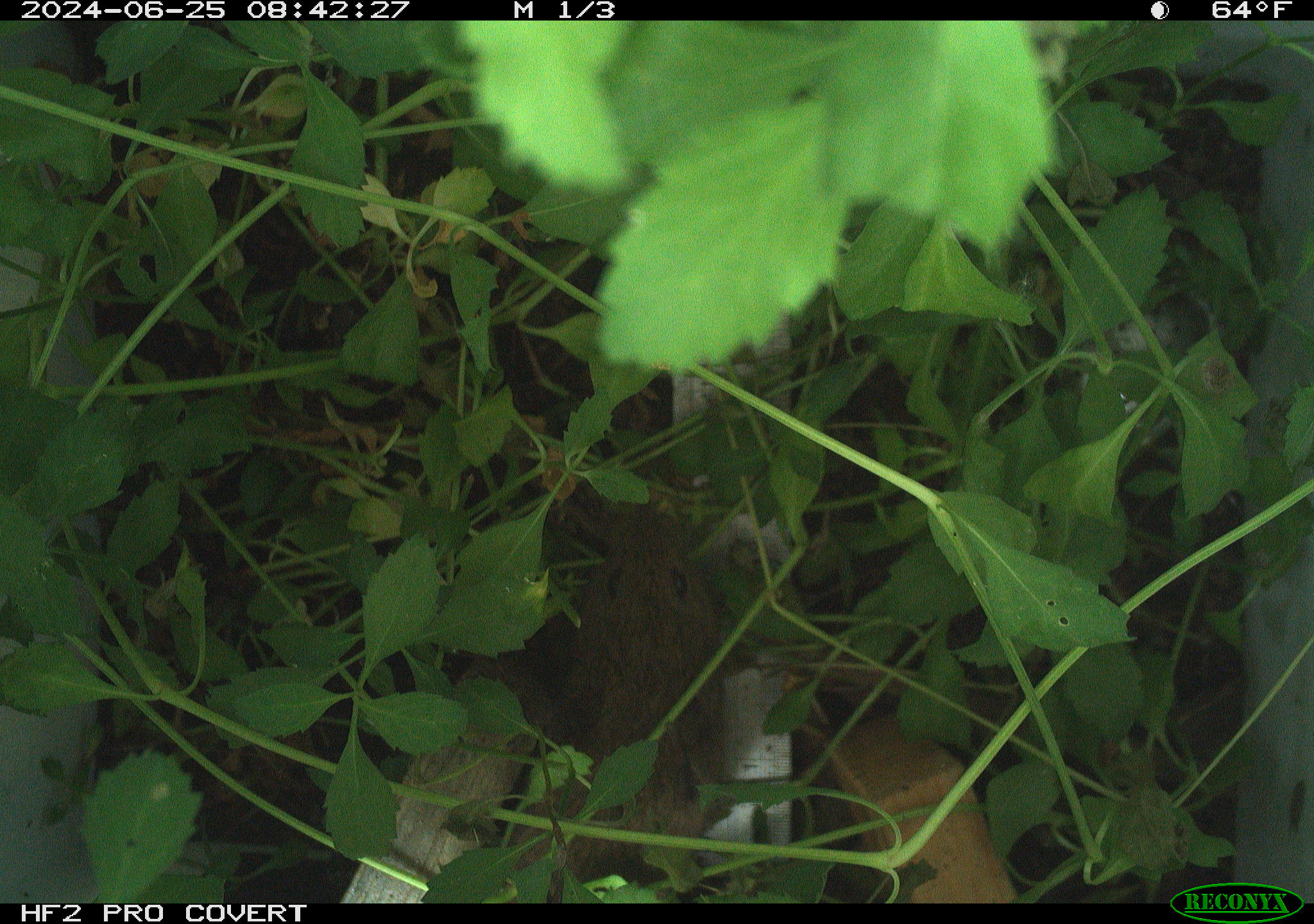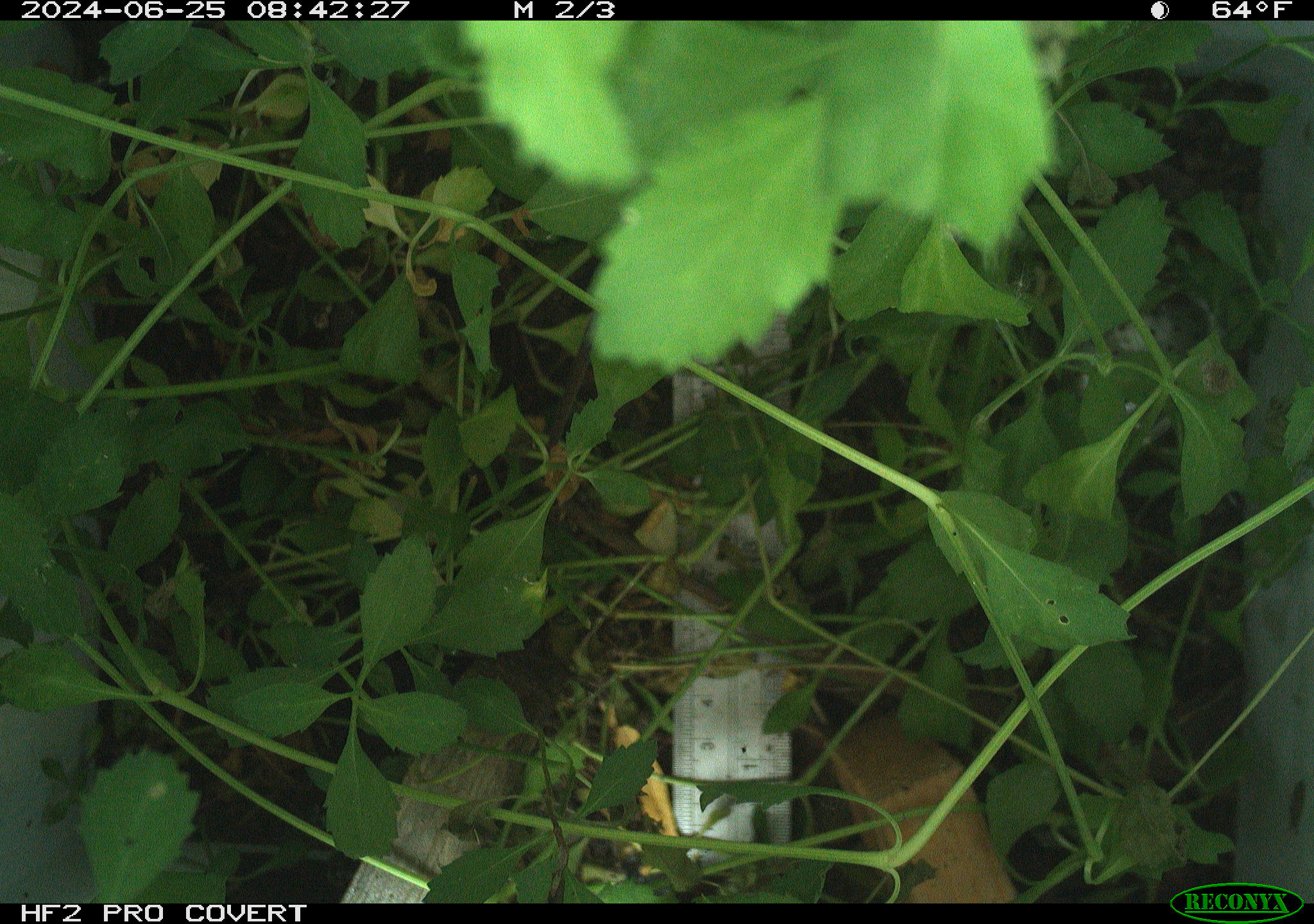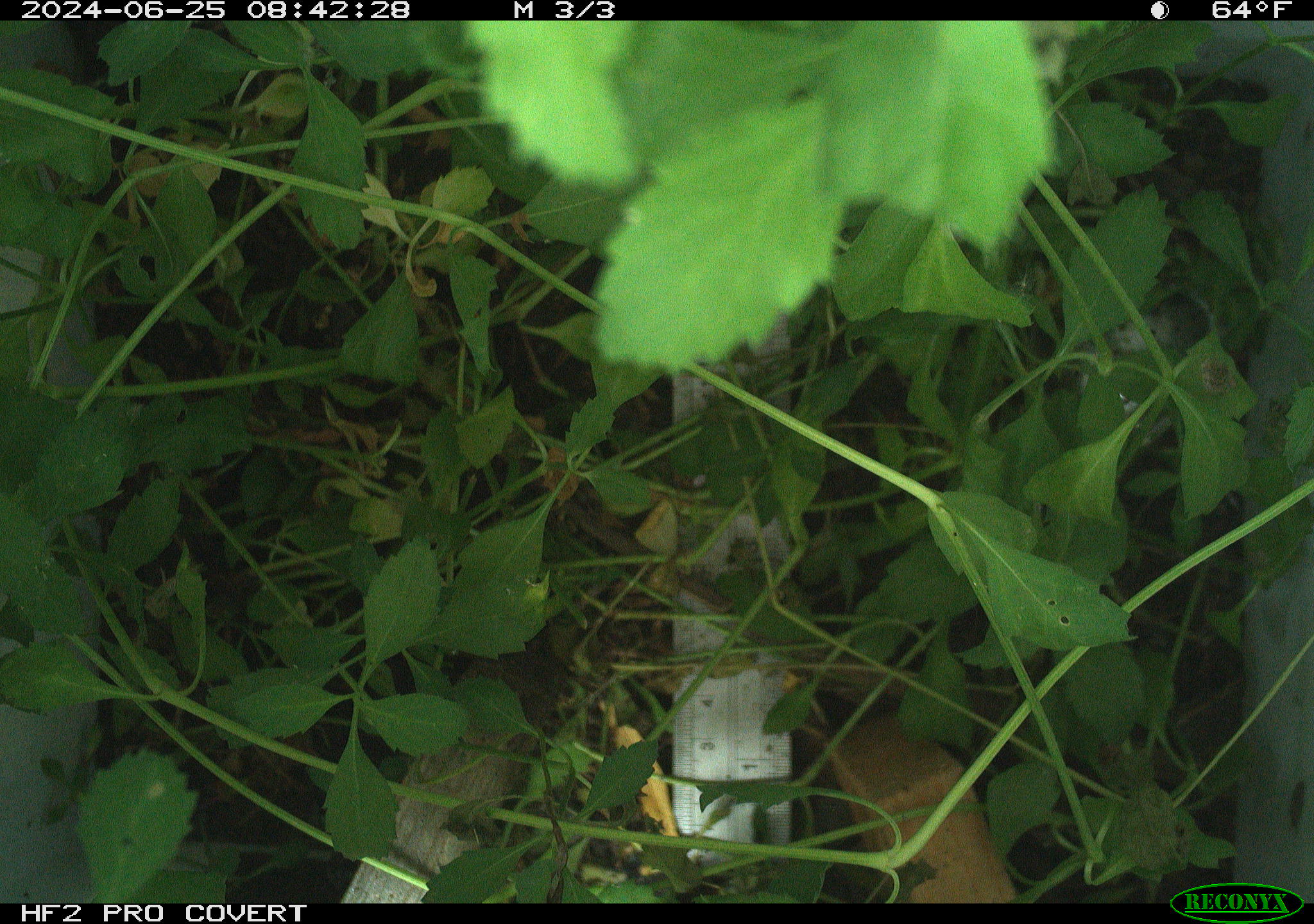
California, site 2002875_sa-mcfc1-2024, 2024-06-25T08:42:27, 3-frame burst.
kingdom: Animalia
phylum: Chordata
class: Mammalia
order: Rodentia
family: Cricetidae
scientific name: Arvicolinae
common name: voles, lemmings, and muskrats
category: arvicolinae subfamily